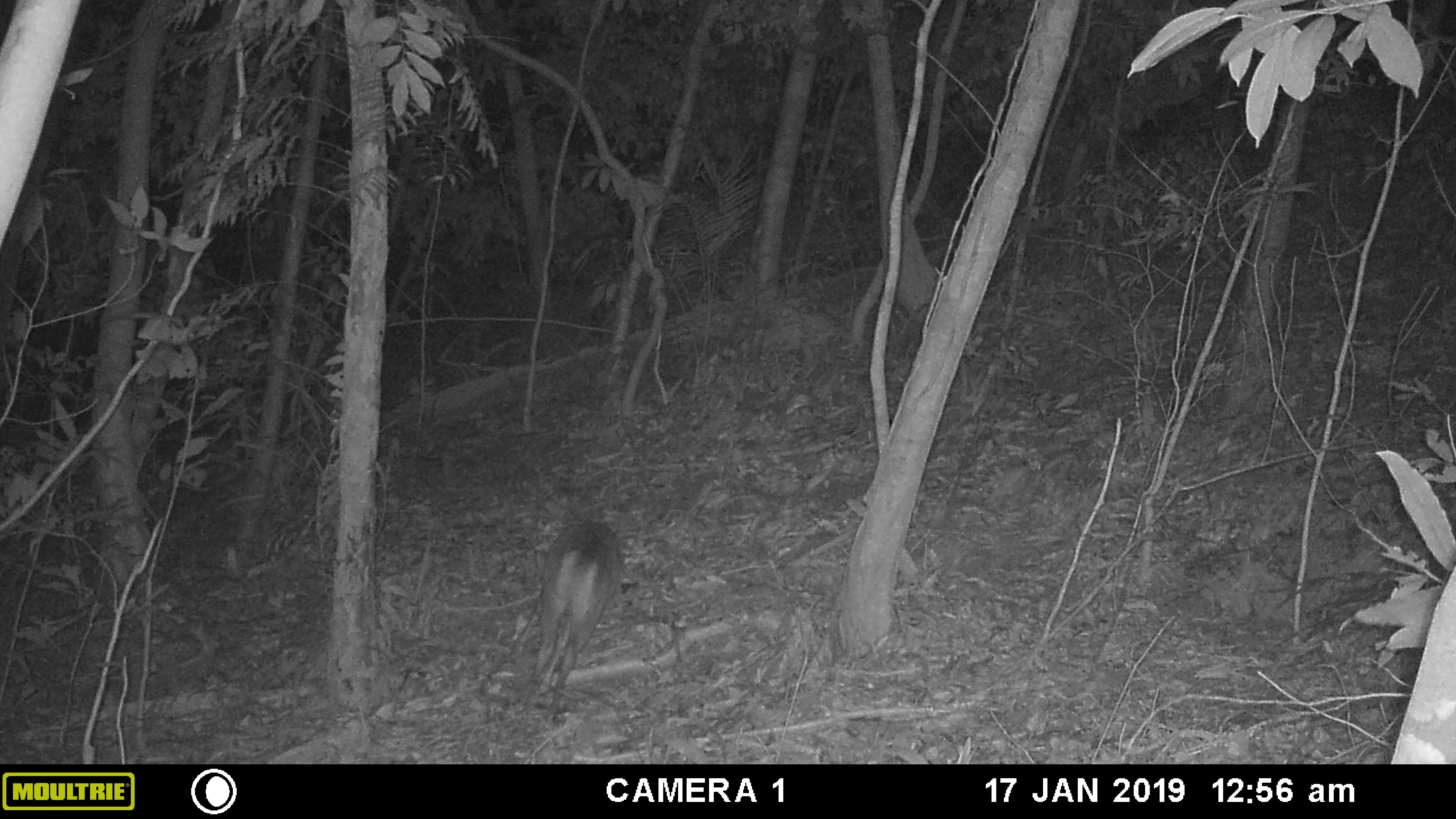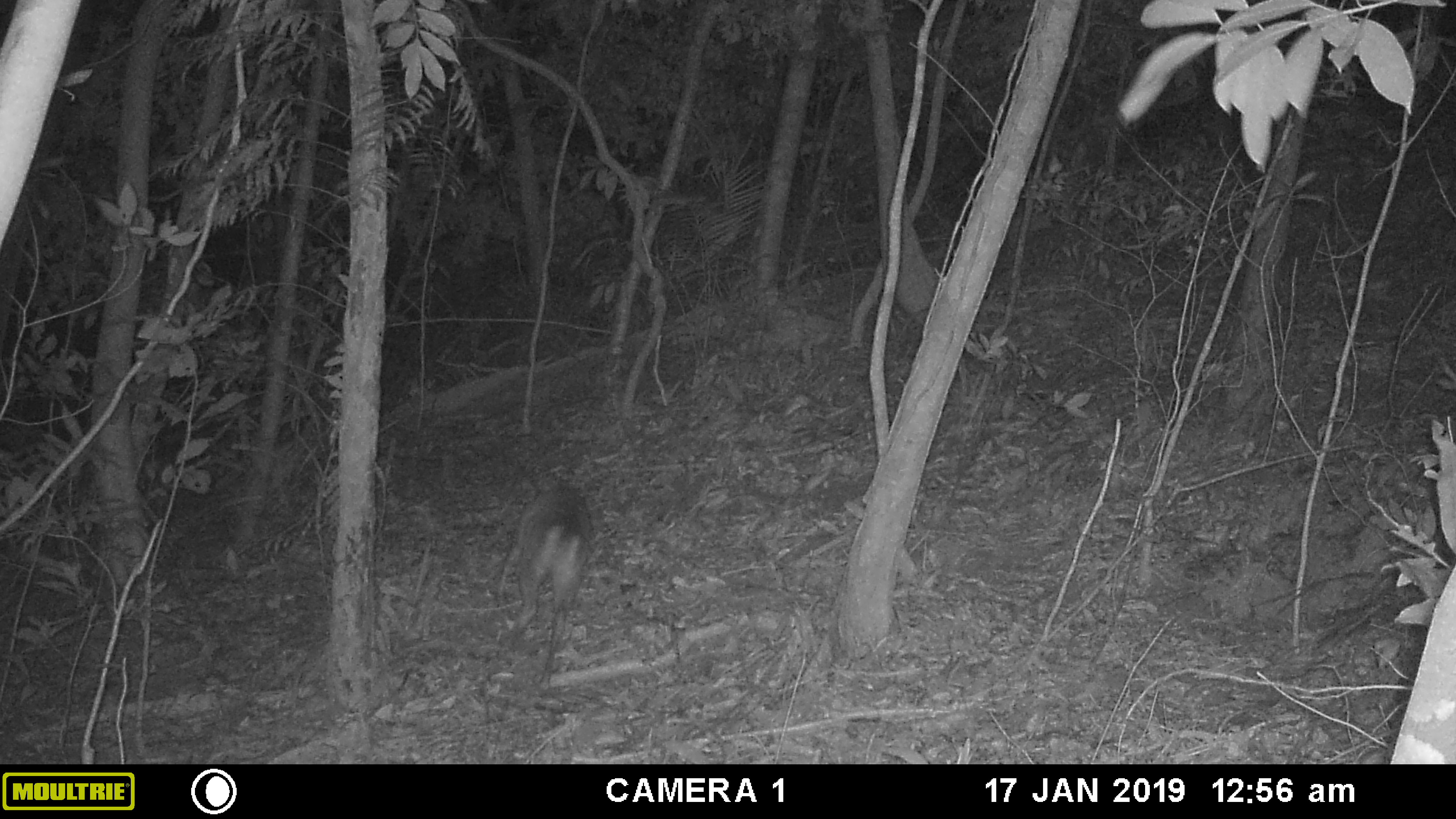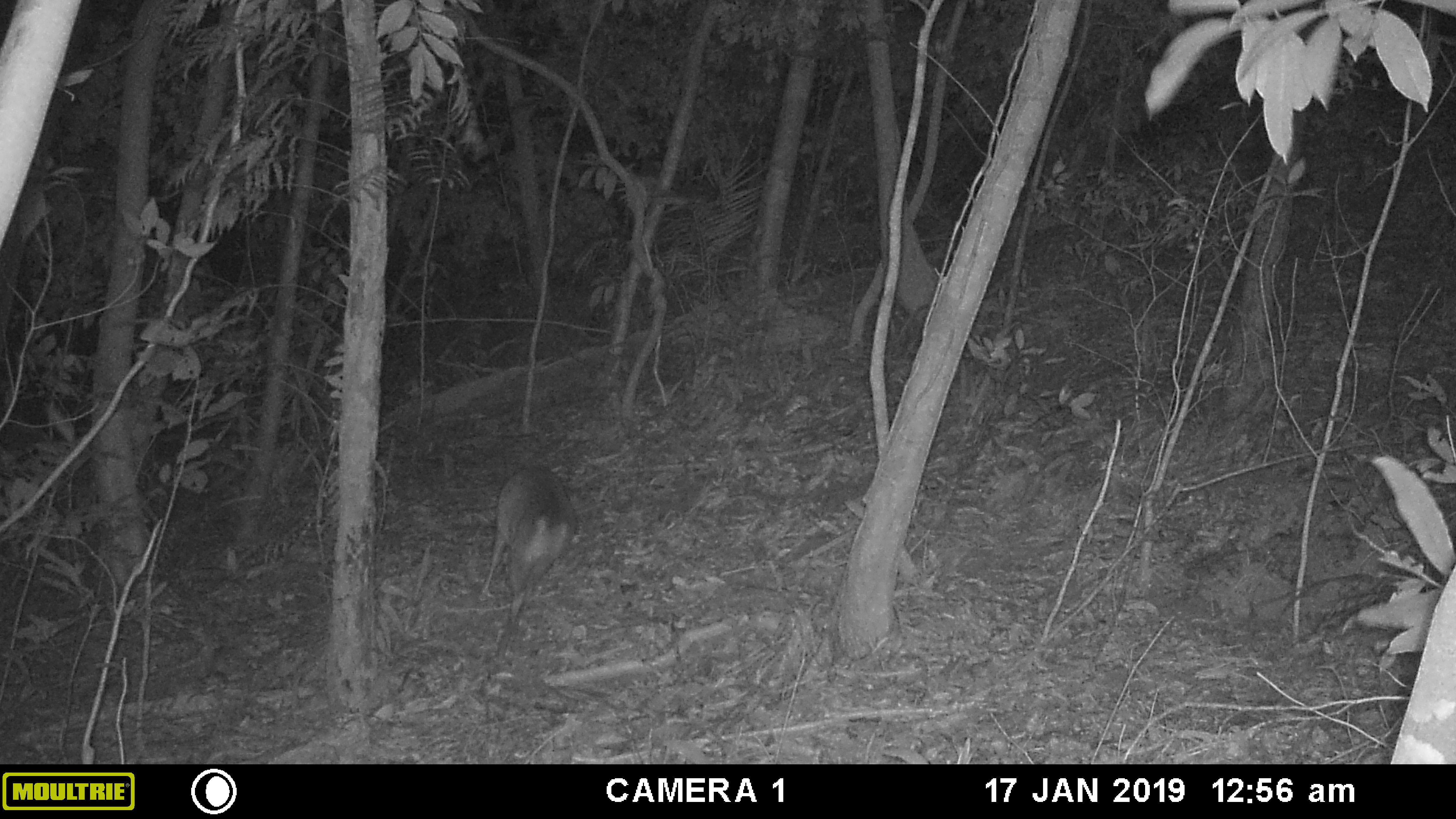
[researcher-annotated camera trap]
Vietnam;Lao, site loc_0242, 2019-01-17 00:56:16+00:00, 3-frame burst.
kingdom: Animalia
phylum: Chordata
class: Mammalia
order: Artiodactyla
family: Cervidae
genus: Muntiacus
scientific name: Muntiacus vuquangensis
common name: large-antlered muntjac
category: large antlered muntjac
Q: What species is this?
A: Large antlered muntjac (large-antlered muntjac) (Muntiacus vuquangensis).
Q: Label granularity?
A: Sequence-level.